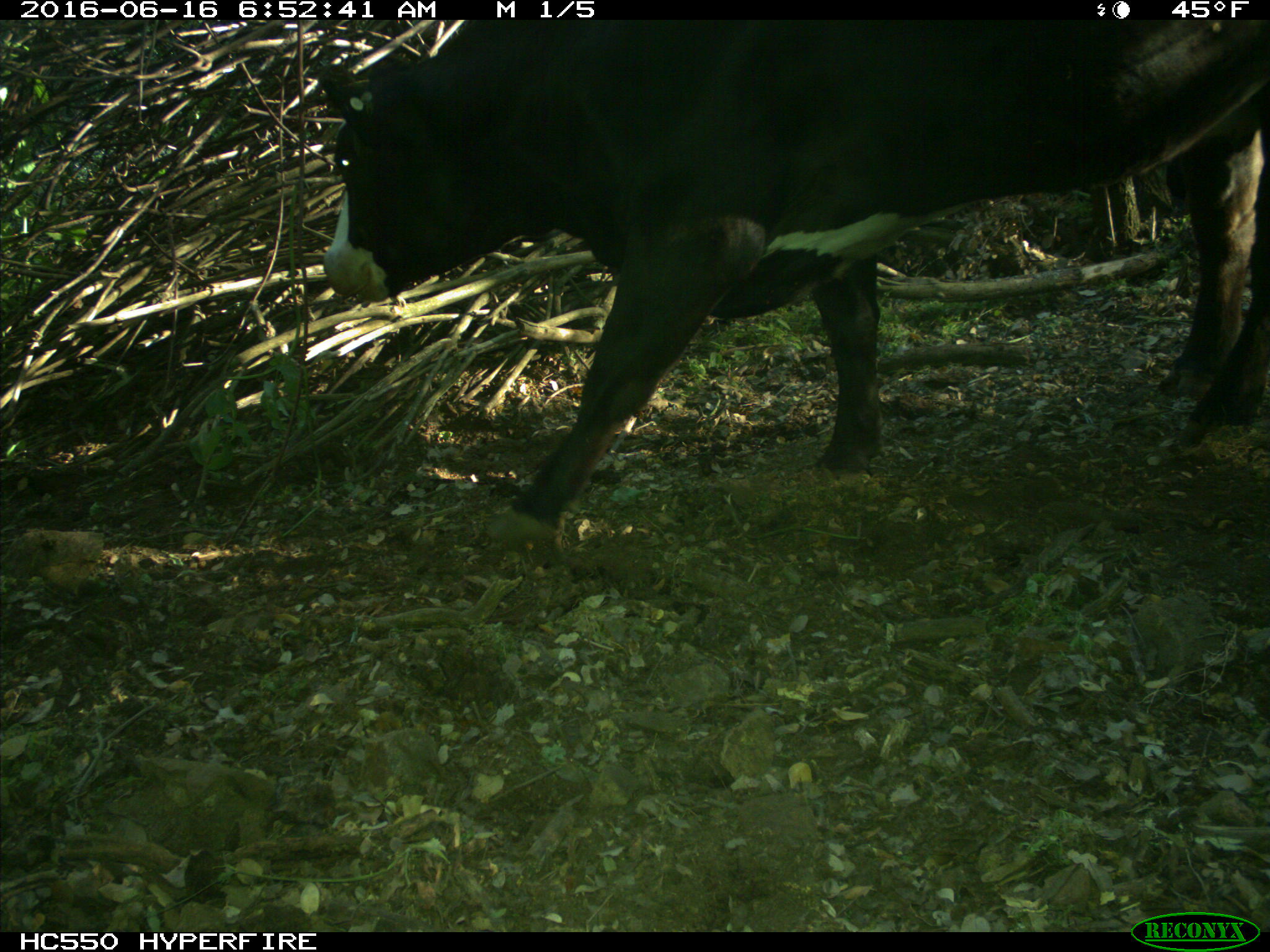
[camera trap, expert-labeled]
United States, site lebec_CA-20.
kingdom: Animalia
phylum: Chordata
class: Mammalia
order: Artiodactyla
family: Bovidae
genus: Bos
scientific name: Bos taurus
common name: domestic cow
Bos taurus (domestic cow).